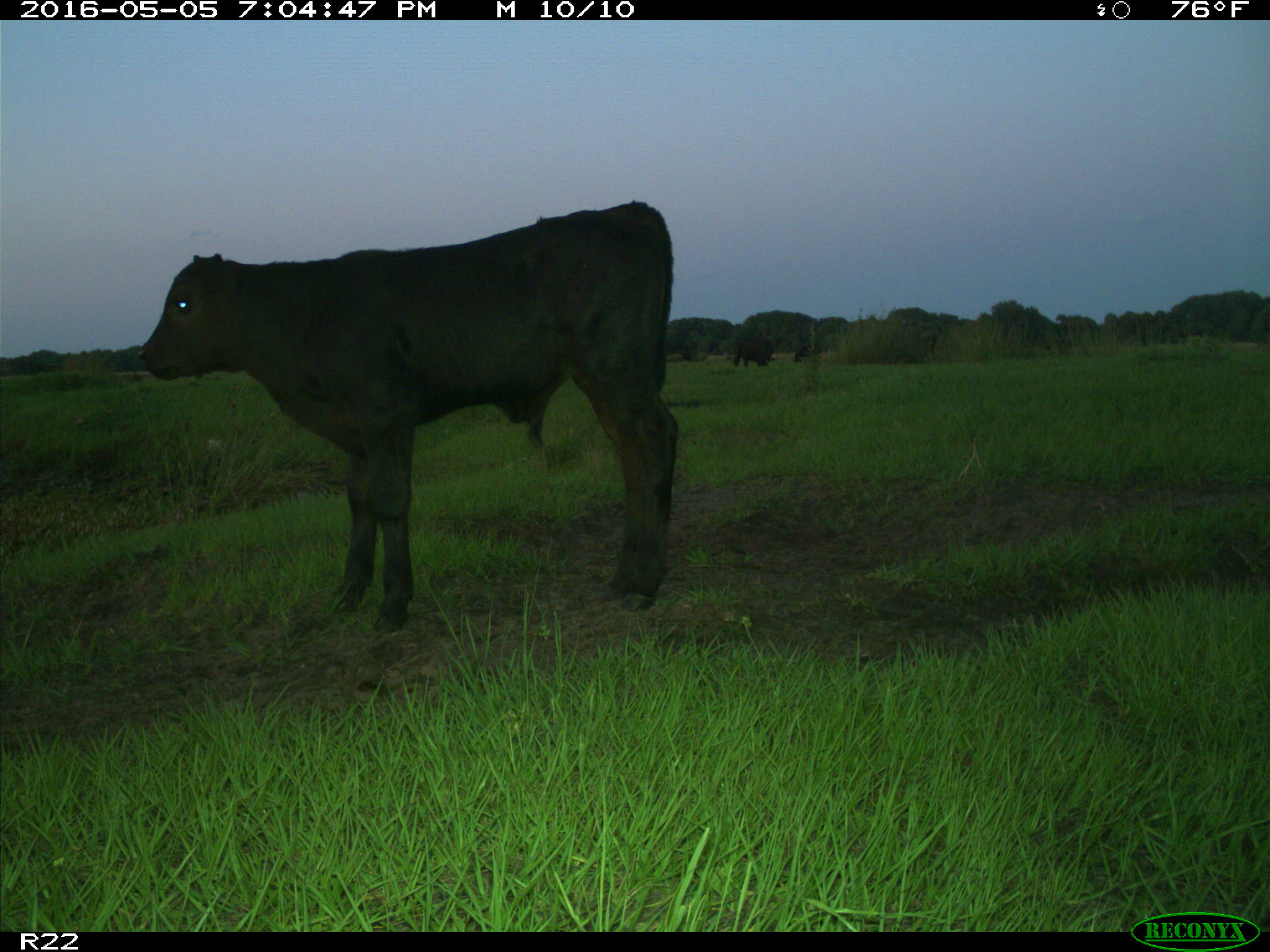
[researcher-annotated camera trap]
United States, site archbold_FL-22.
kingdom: Animalia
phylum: Chordata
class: Mammalia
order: Artiodactyla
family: Bovidae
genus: Bos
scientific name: Bos taurus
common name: domestic cow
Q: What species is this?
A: Bos taurus (domestic cow).